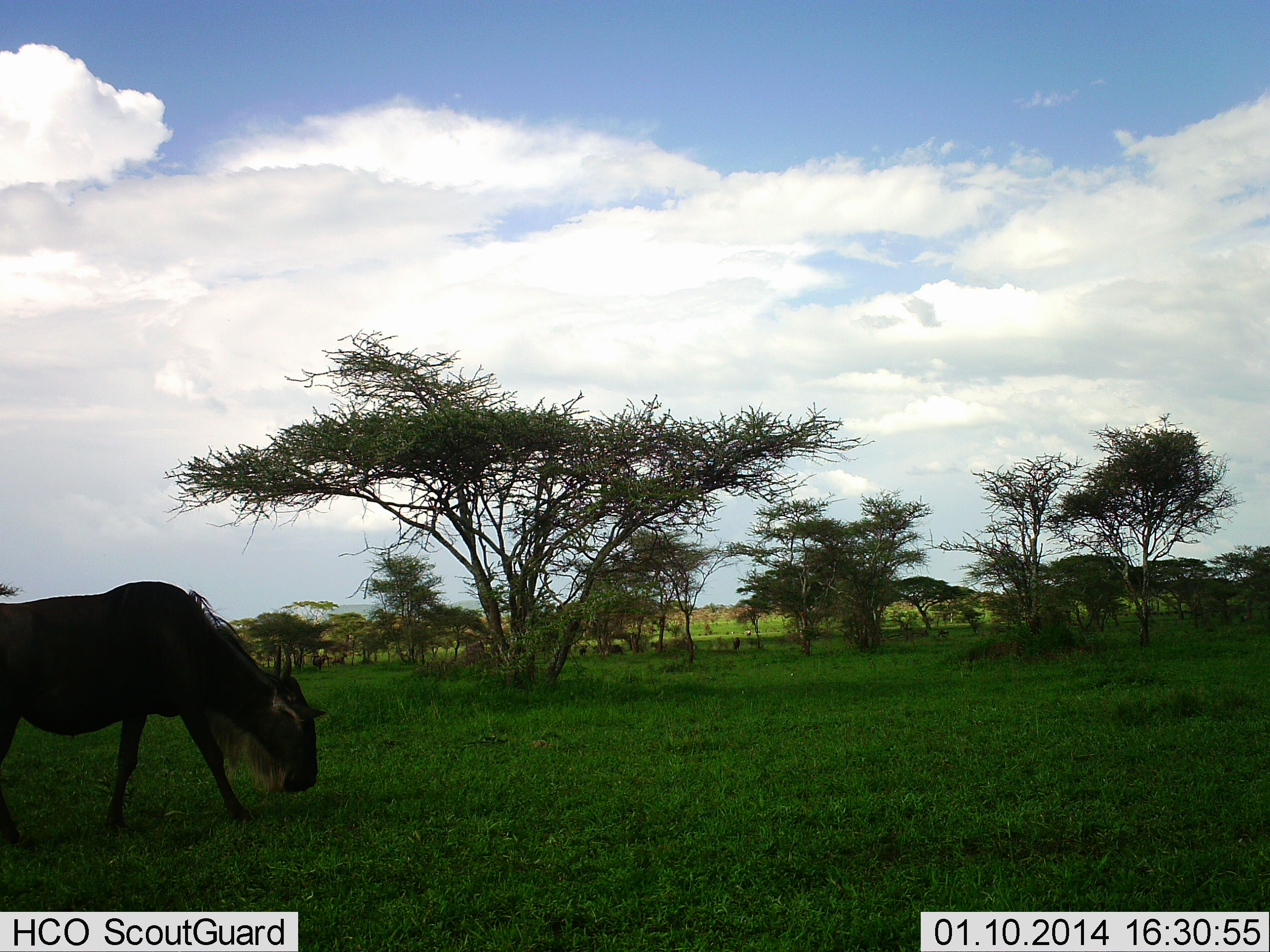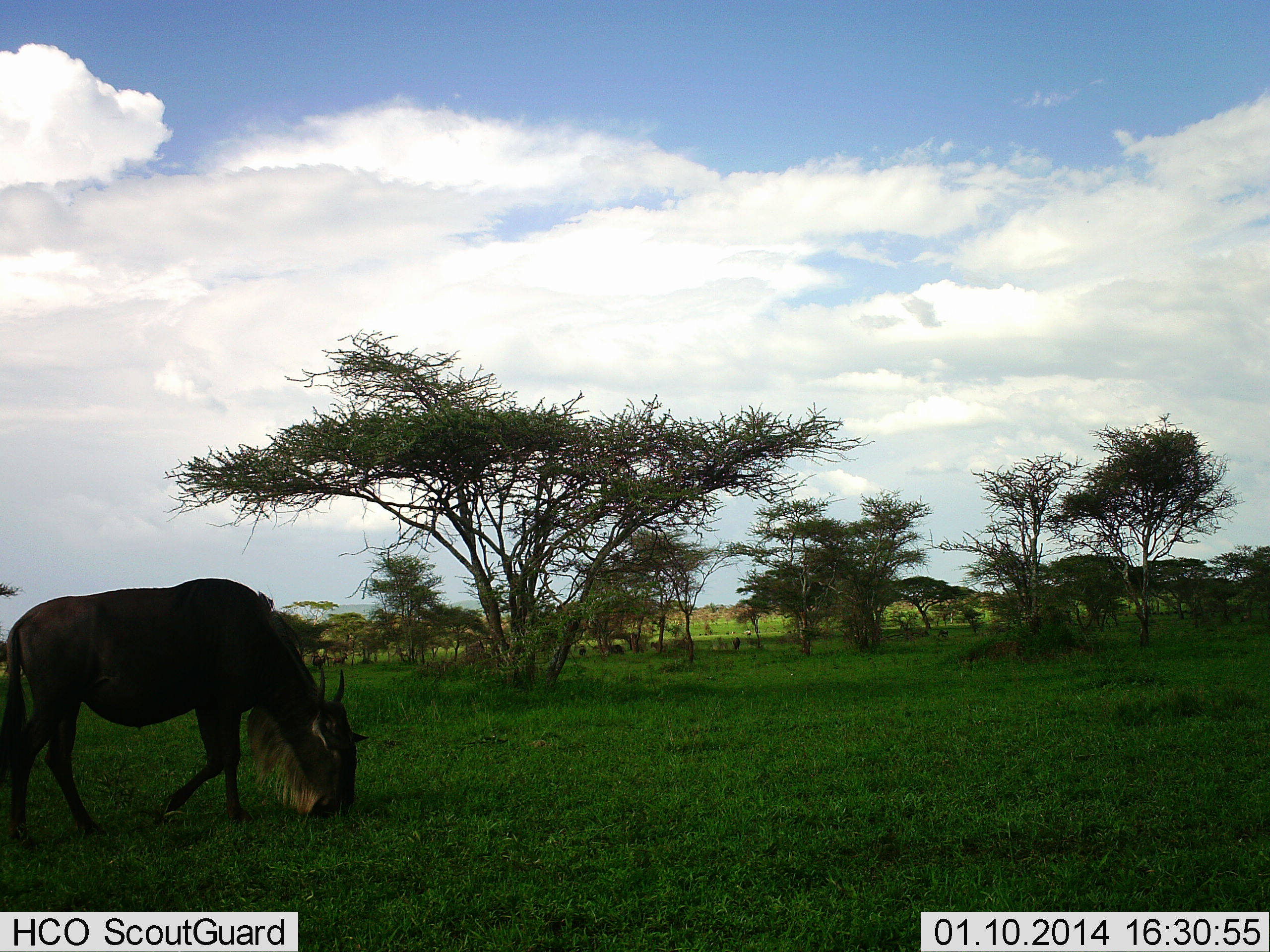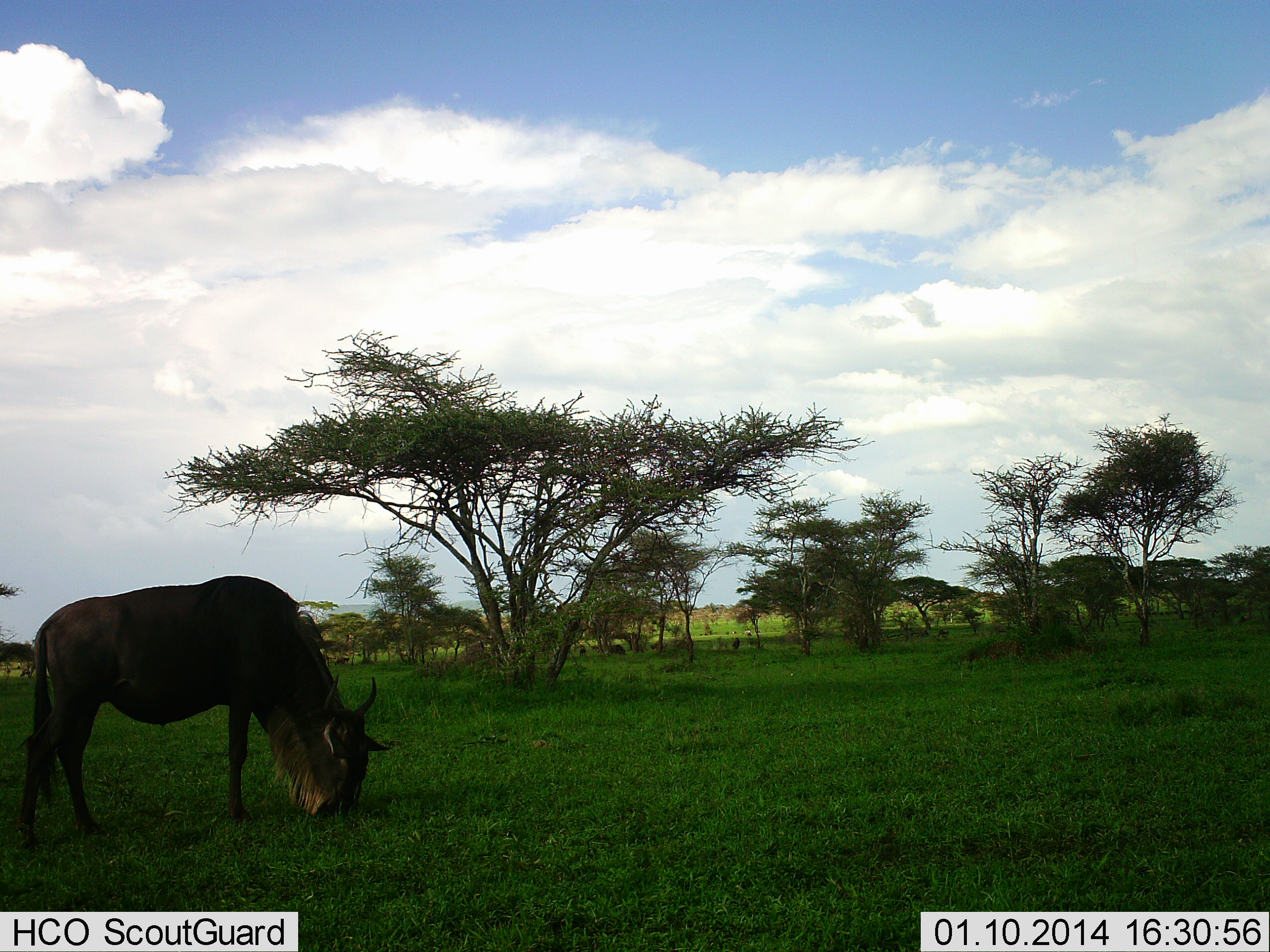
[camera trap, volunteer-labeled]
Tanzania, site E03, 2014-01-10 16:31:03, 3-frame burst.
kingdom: Animalia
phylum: Chordata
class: Mammalia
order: Artiodactyla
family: Bovidae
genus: Connochaetes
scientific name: Connochaetes taurinus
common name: blue wildebeest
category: wildebeest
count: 1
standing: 0%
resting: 0%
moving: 40%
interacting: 0%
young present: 0%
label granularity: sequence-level